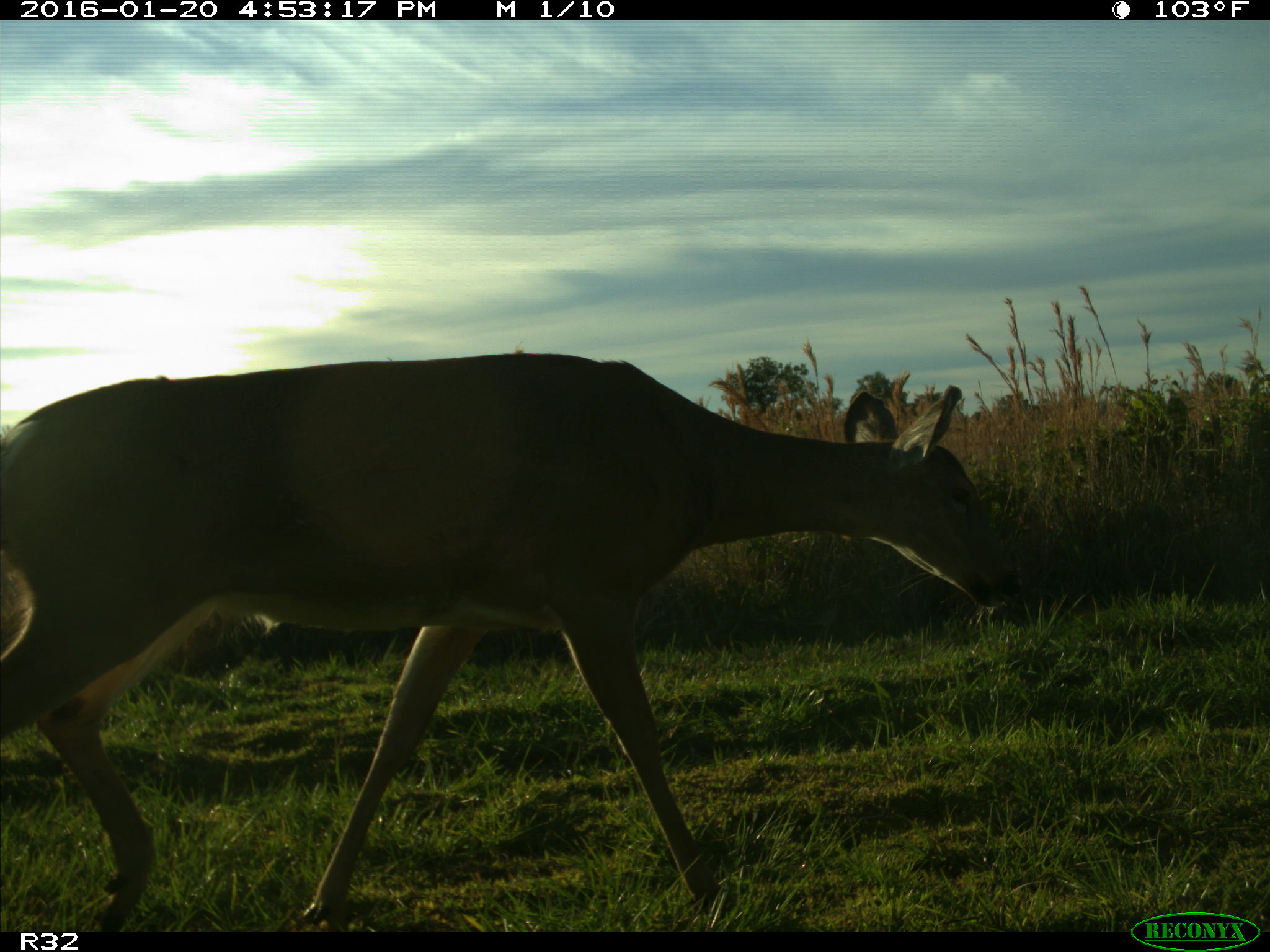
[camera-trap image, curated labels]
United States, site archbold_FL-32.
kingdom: Animalia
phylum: Chordata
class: Mammalia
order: Artiodactyla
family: Cervidae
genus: Odocoileus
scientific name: Odocoileus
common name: deer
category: unidentified deer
Unidentified deer (deer) (Odocoileus).